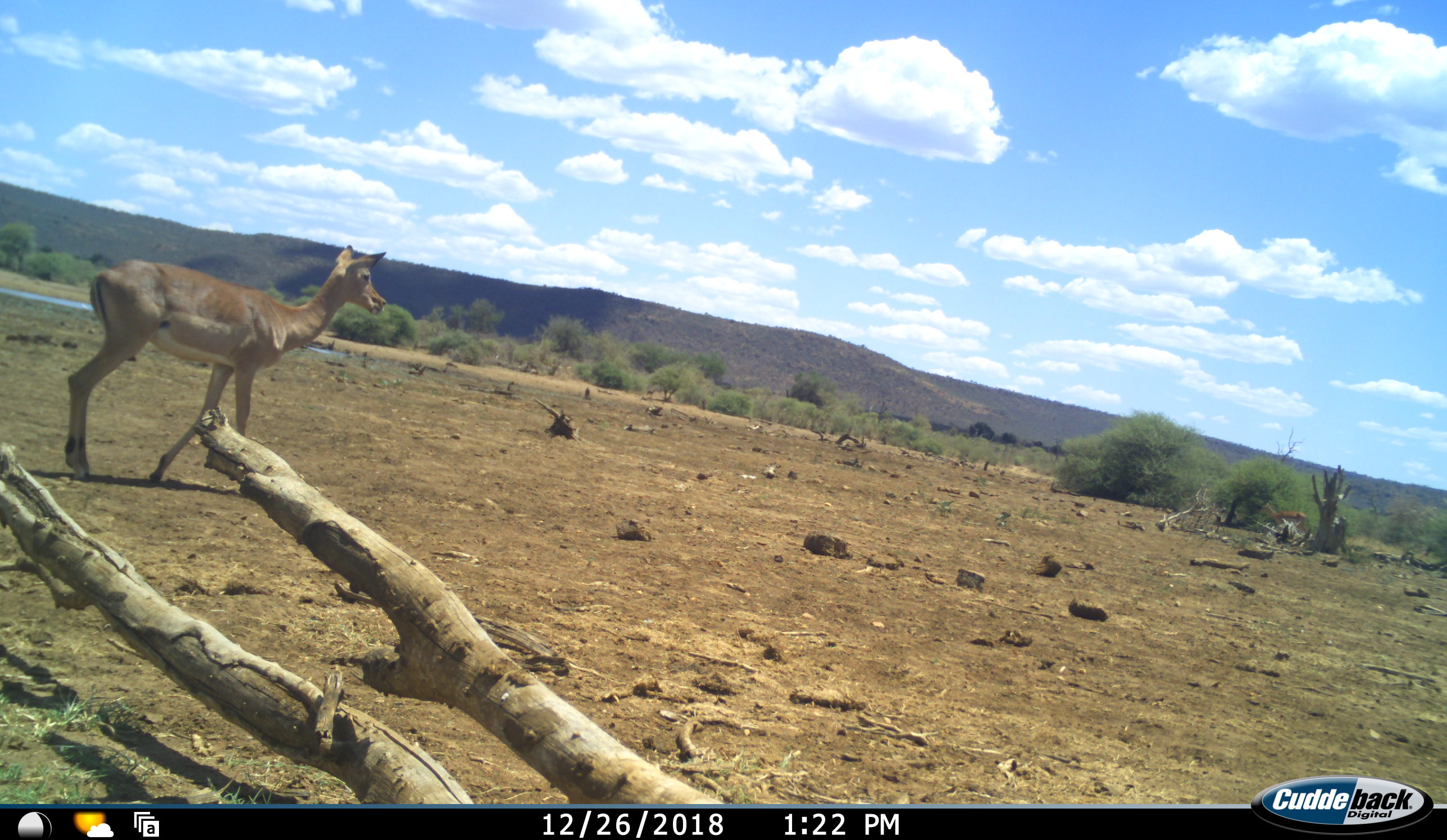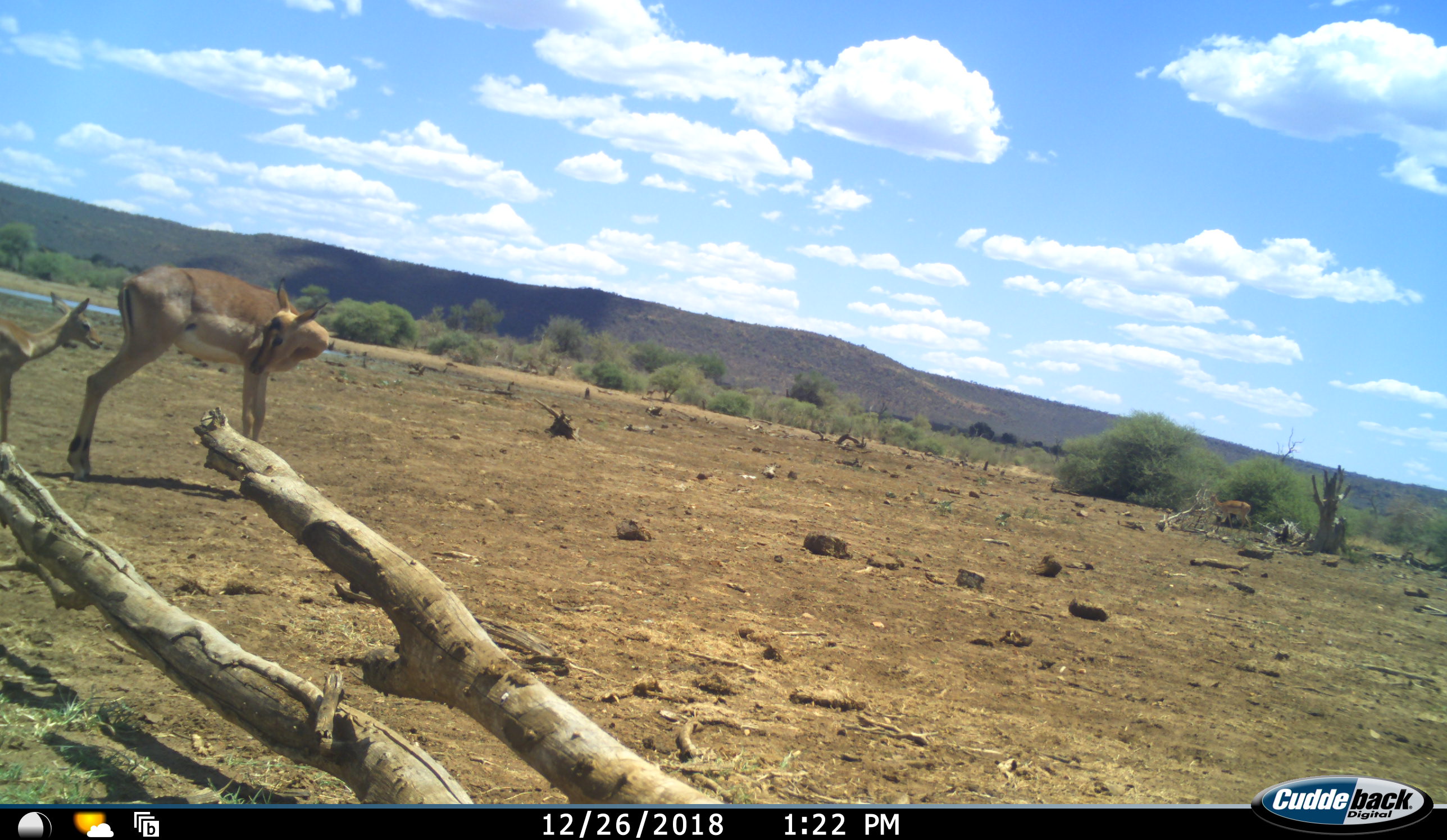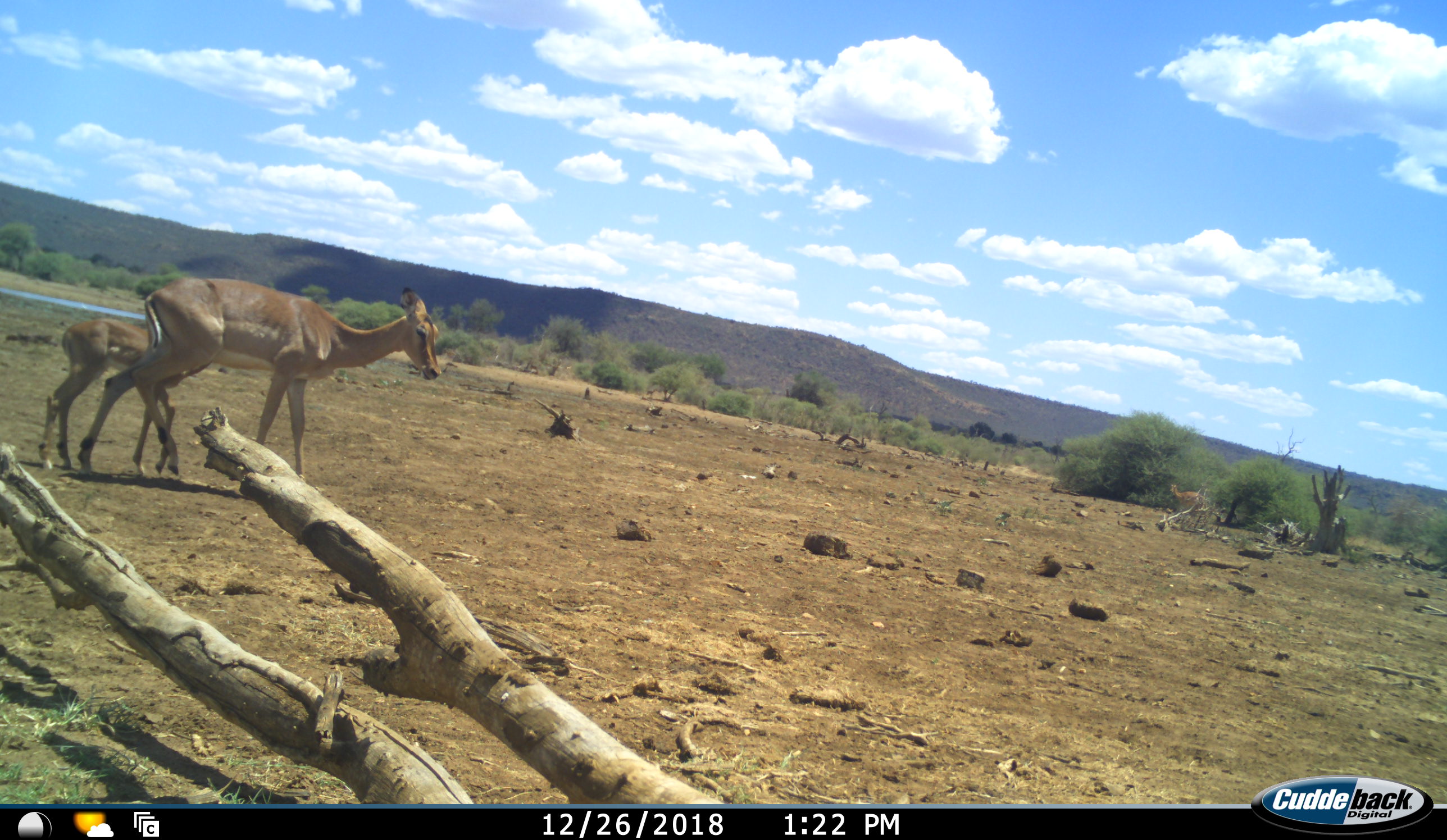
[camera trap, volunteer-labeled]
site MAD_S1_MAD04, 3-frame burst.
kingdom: Animalia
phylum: Chordata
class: Mammalia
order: Artiodactyla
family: Bovidae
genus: Aepyceros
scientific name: Aepyceros melampus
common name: impala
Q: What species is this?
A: Impala (Aepyceros melampus).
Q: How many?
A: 3.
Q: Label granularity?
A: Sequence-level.